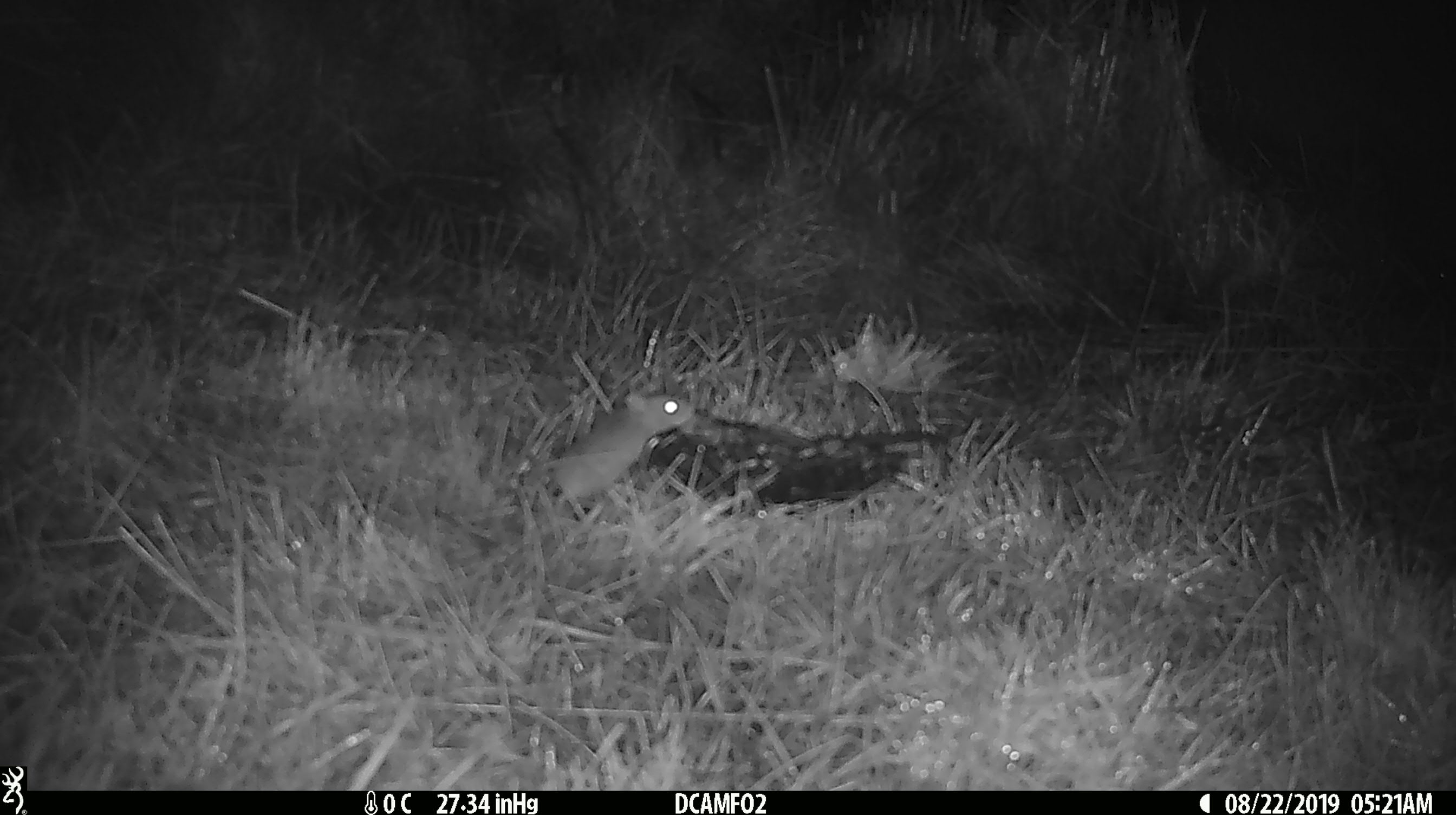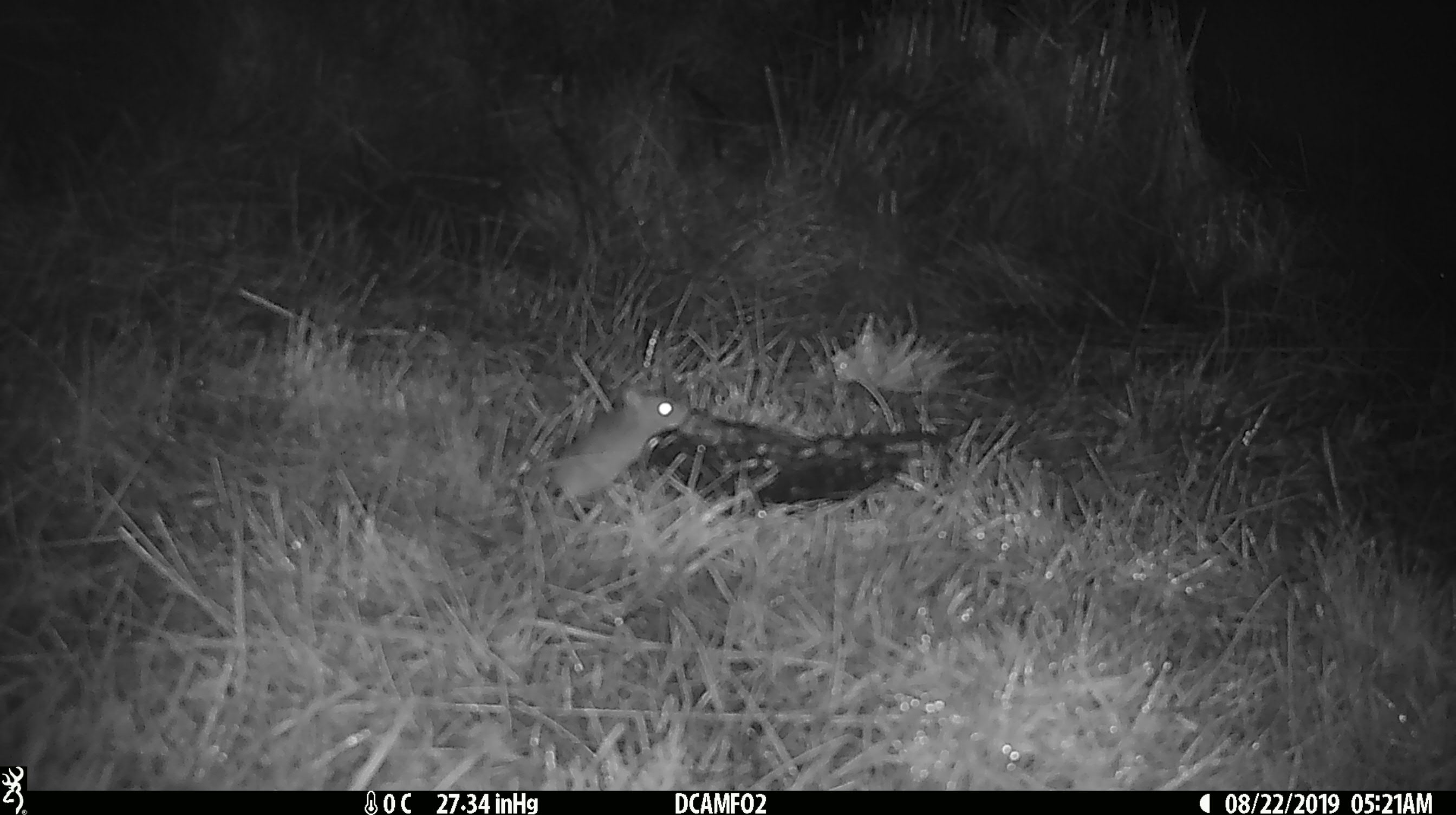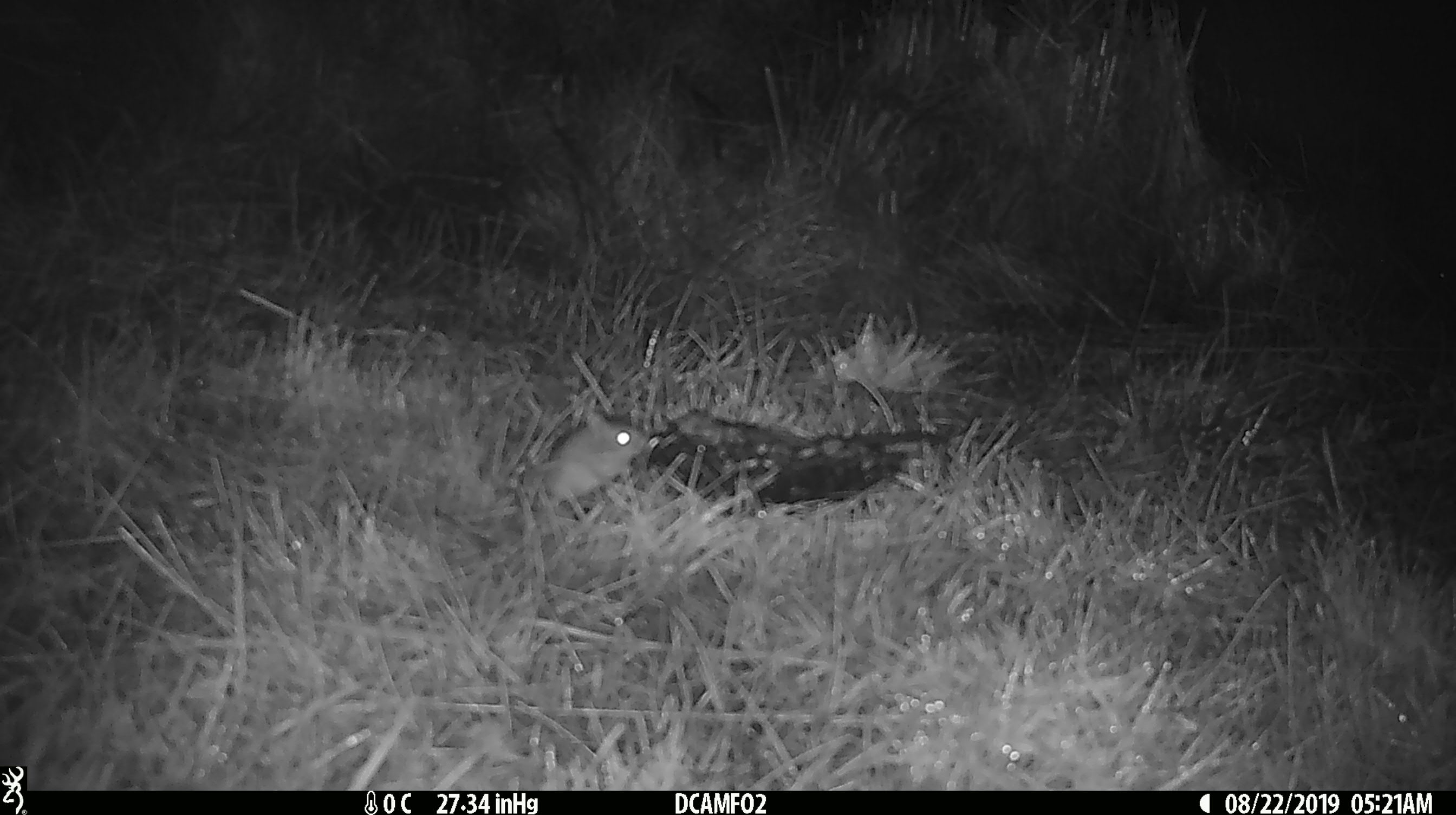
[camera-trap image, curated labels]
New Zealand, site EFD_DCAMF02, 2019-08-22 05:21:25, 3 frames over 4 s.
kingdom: Animalia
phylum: Chordata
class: Mammalia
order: Rodentia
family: Muridae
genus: Mus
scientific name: Mus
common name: mouse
Mouse (Mus).